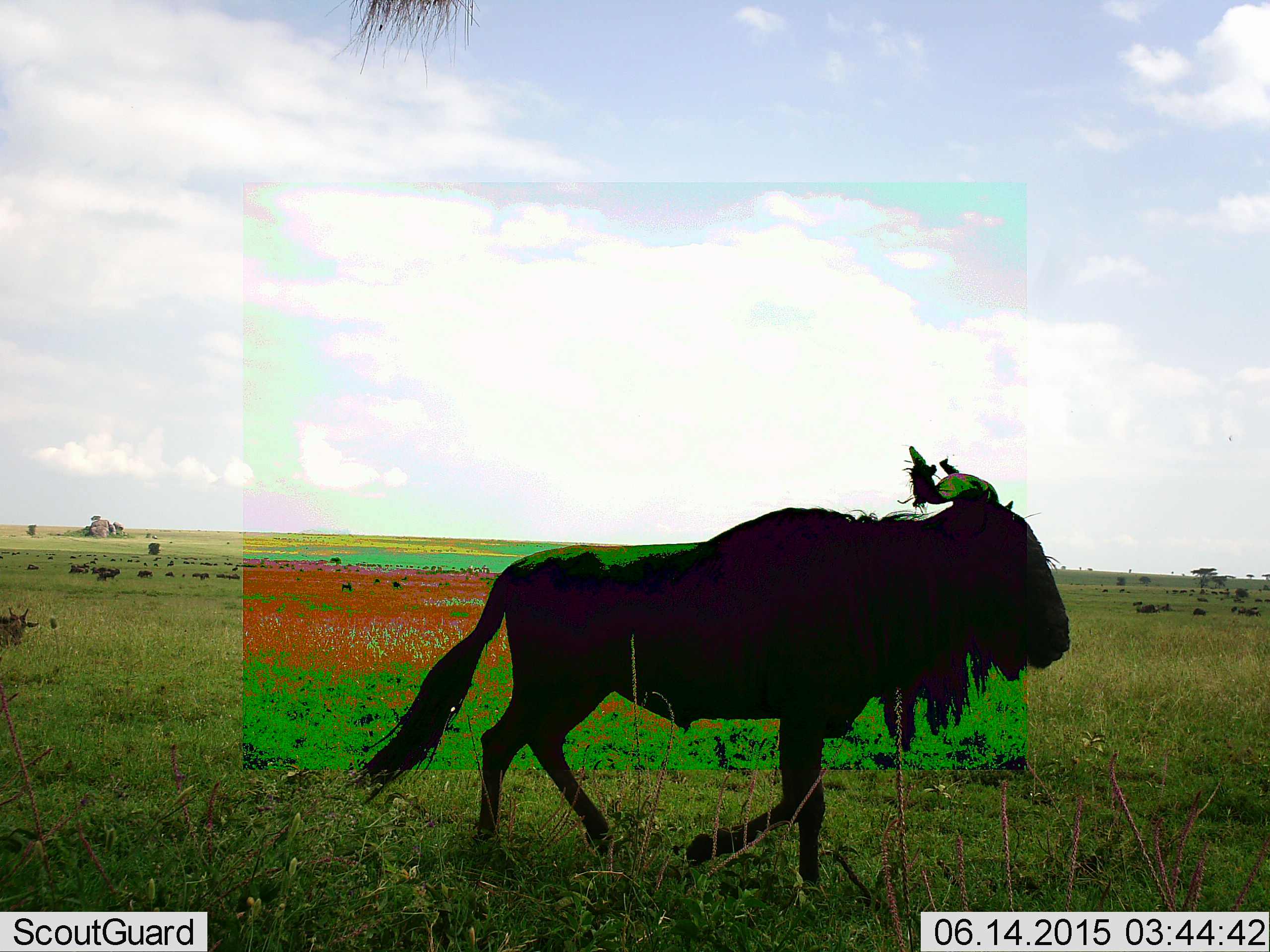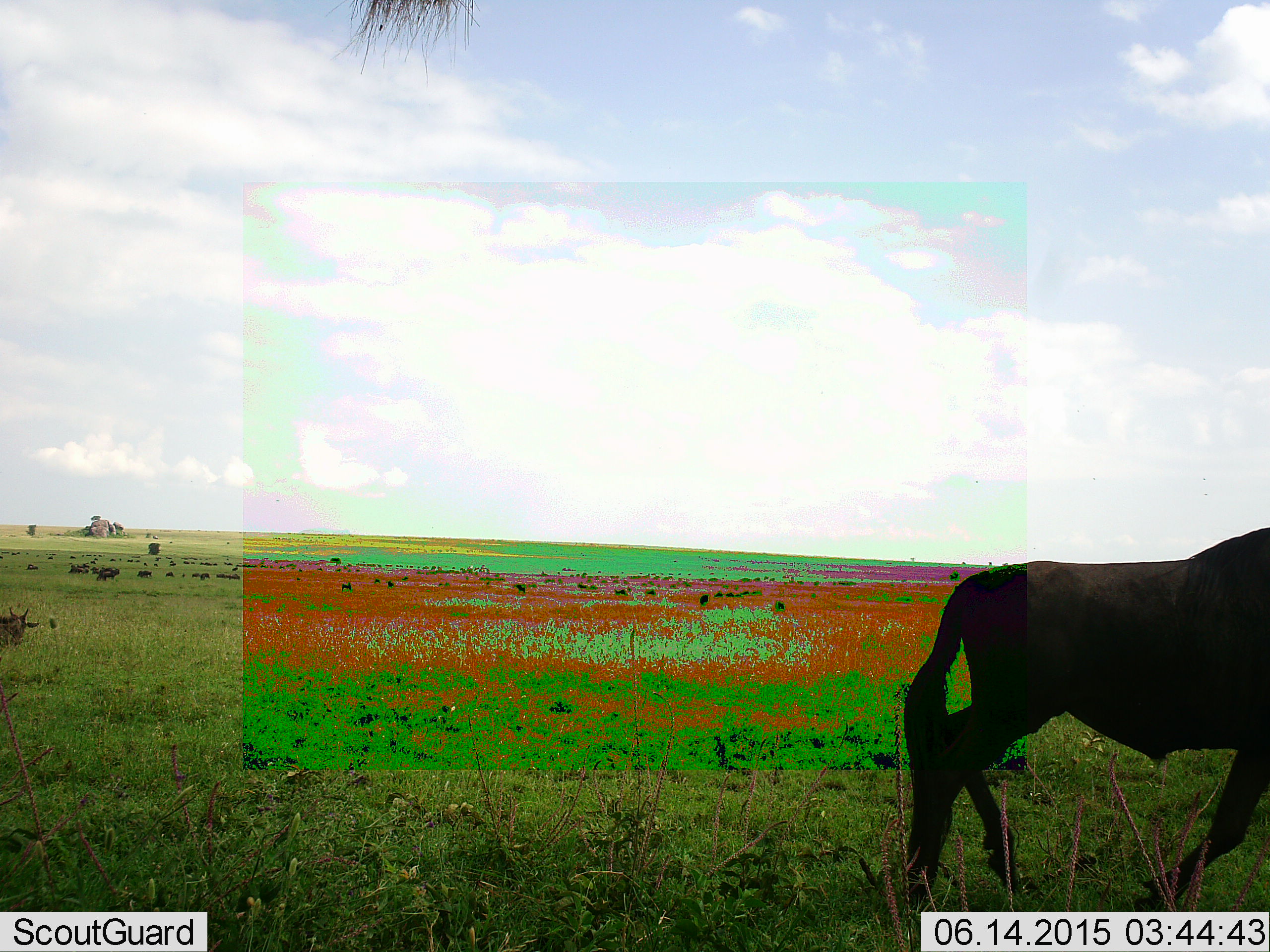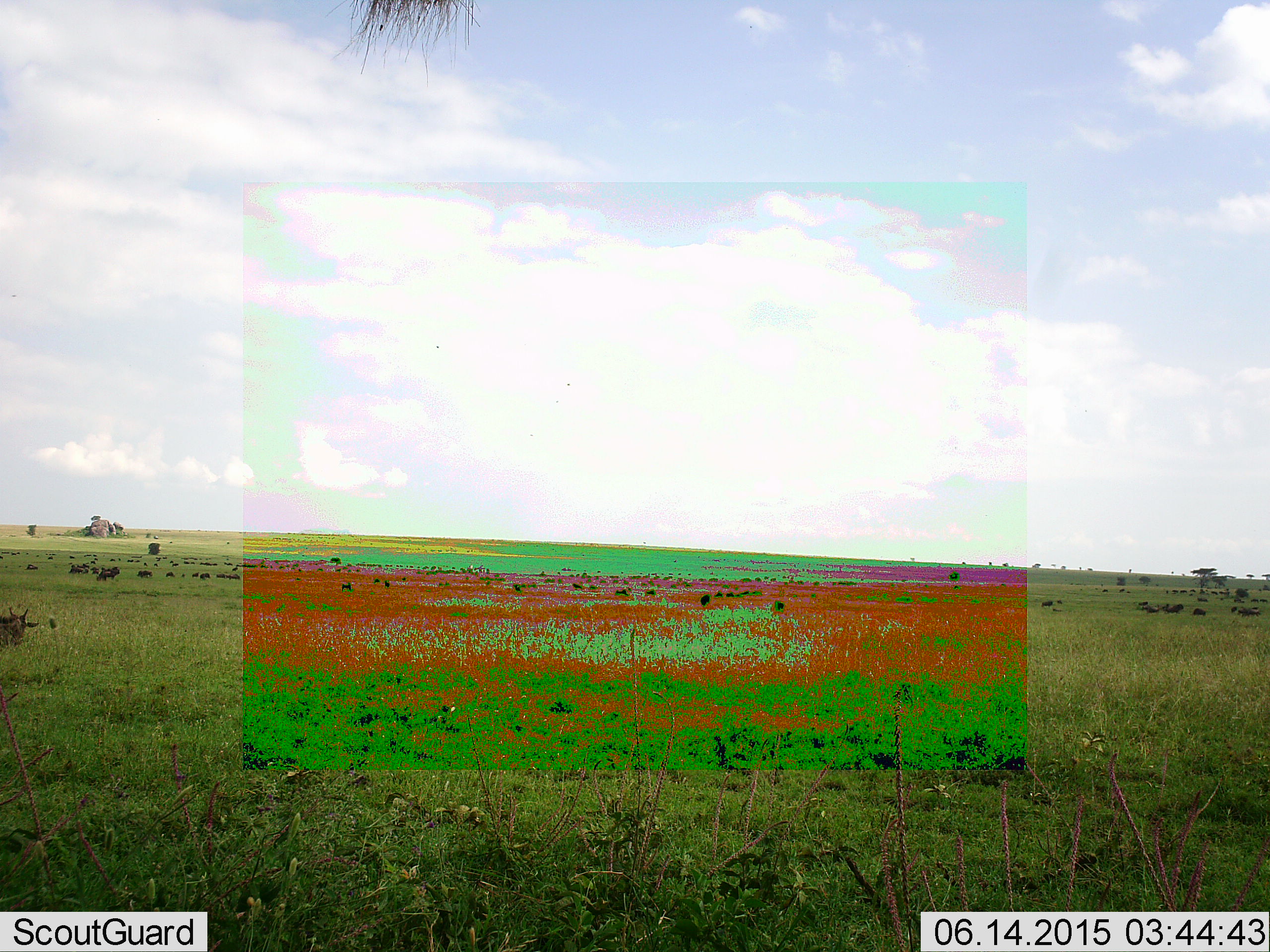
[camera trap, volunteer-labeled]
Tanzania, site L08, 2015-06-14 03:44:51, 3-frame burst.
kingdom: Animalia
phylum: Chordata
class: Mammalia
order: Artiodactyla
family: Bovidae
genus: Connochaetes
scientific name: Connochaetes taurinus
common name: blue wildebeest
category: wildebeest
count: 2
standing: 40%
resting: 20%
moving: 100%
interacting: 0%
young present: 10%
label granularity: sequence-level